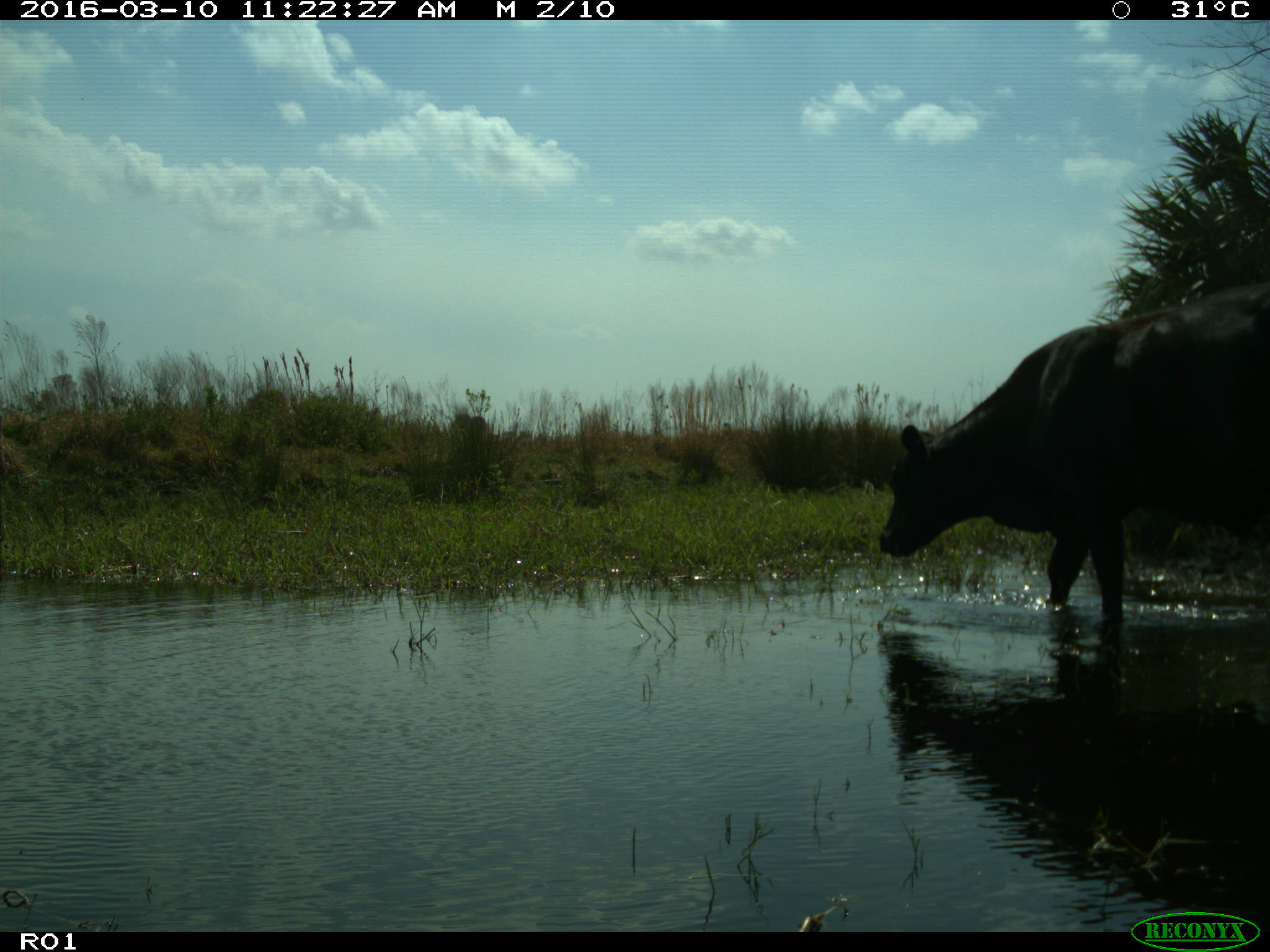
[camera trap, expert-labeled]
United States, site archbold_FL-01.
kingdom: Animalia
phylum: Chordata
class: Mammalia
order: Artiodactyla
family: Bovidae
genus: Bos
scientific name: Bos taurus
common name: domestic cow